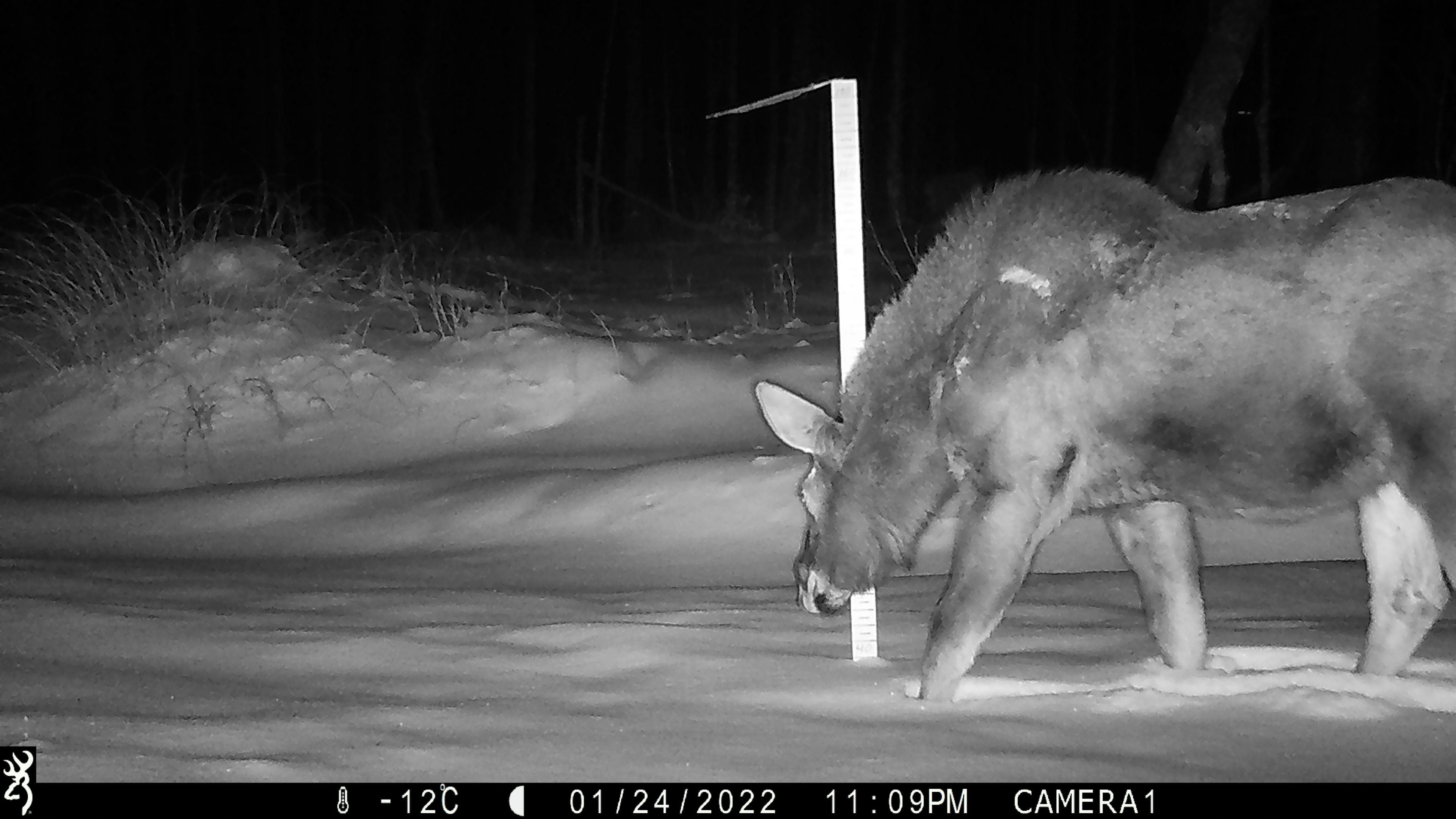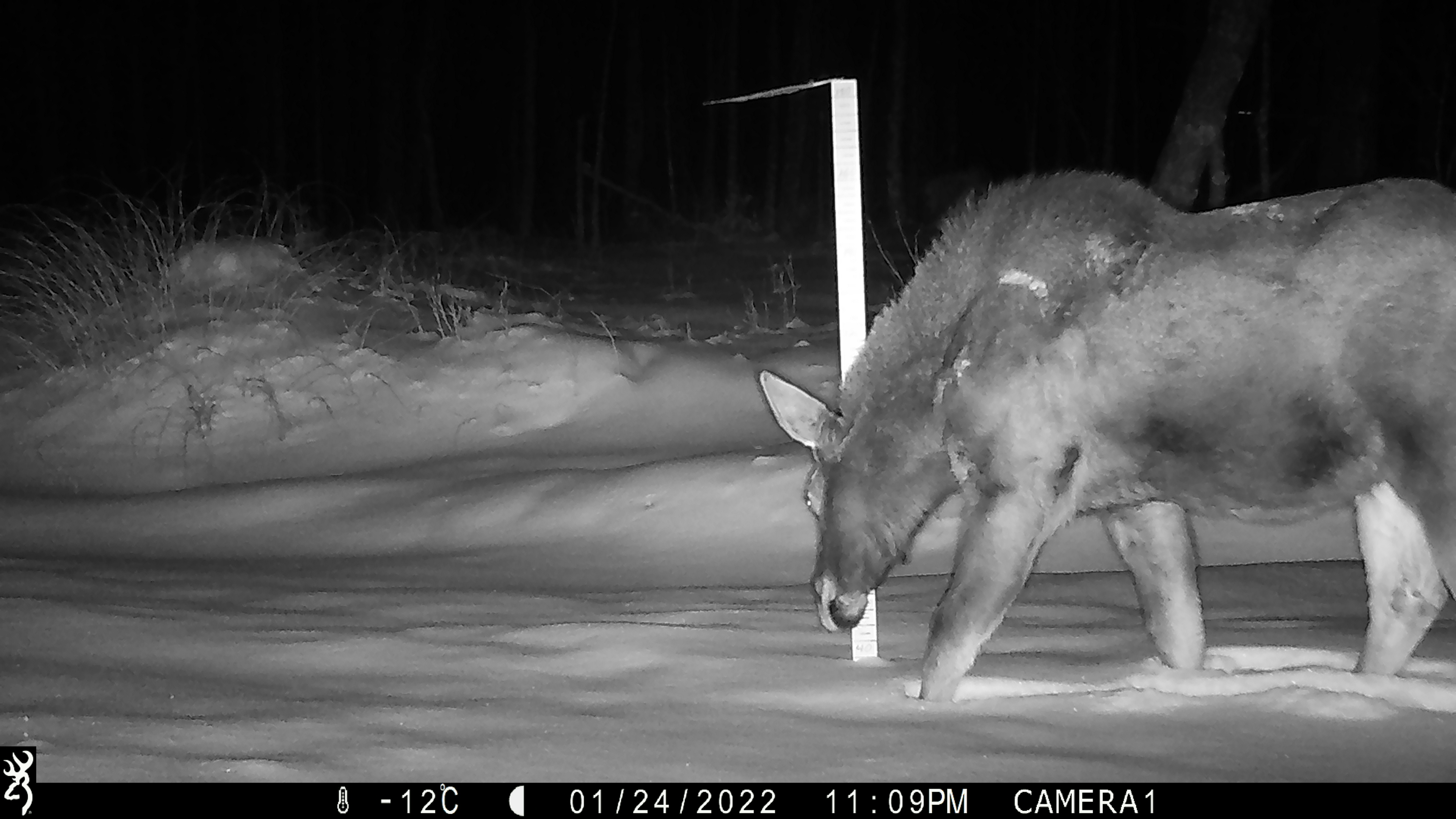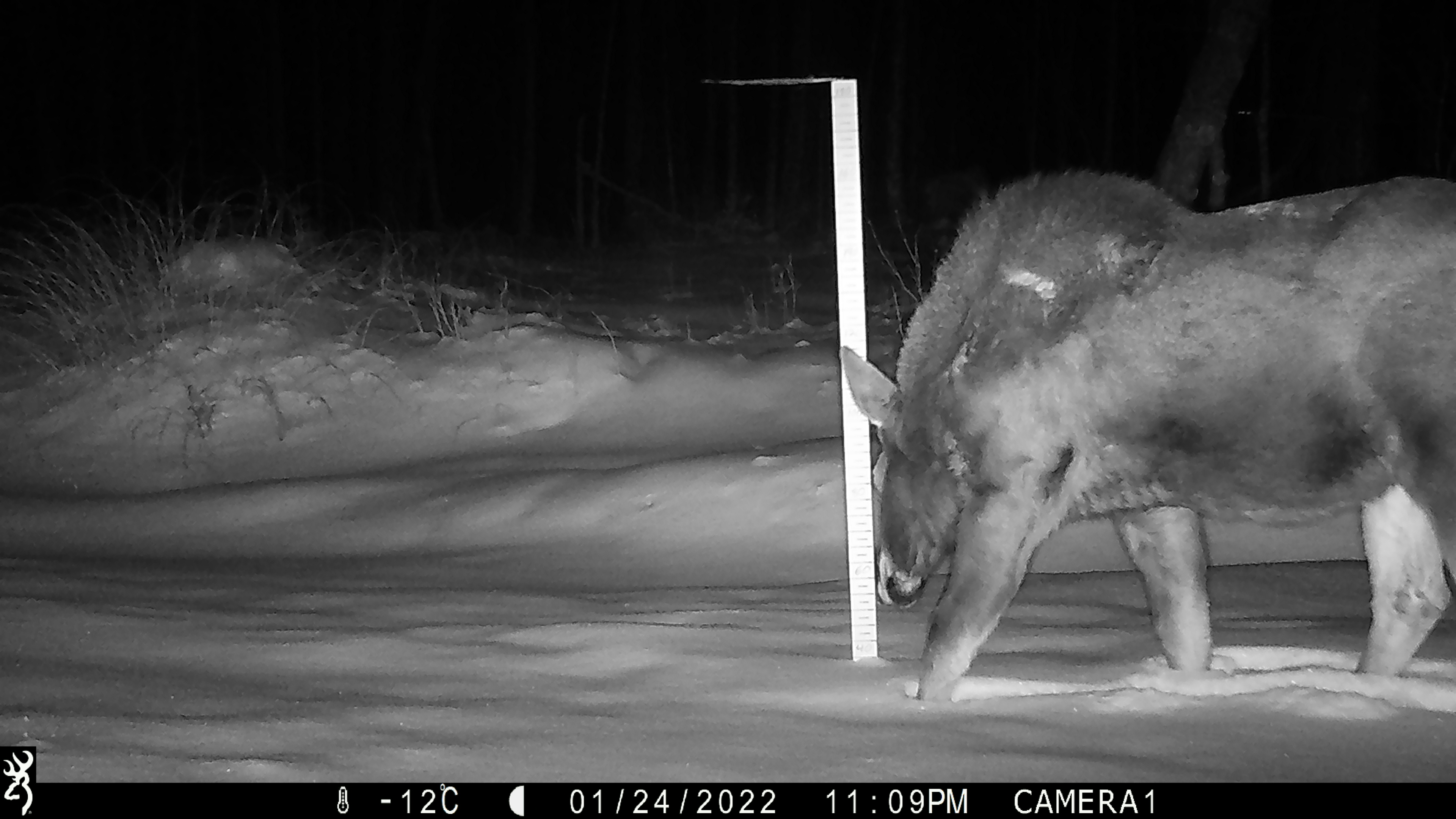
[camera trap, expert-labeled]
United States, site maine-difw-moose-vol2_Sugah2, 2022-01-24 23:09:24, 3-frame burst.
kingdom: Animalia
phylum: Chordata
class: Mammalia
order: Artiodactyla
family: Cervidae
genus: Alces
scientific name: Alces alces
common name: moose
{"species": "moose (Alces alces)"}